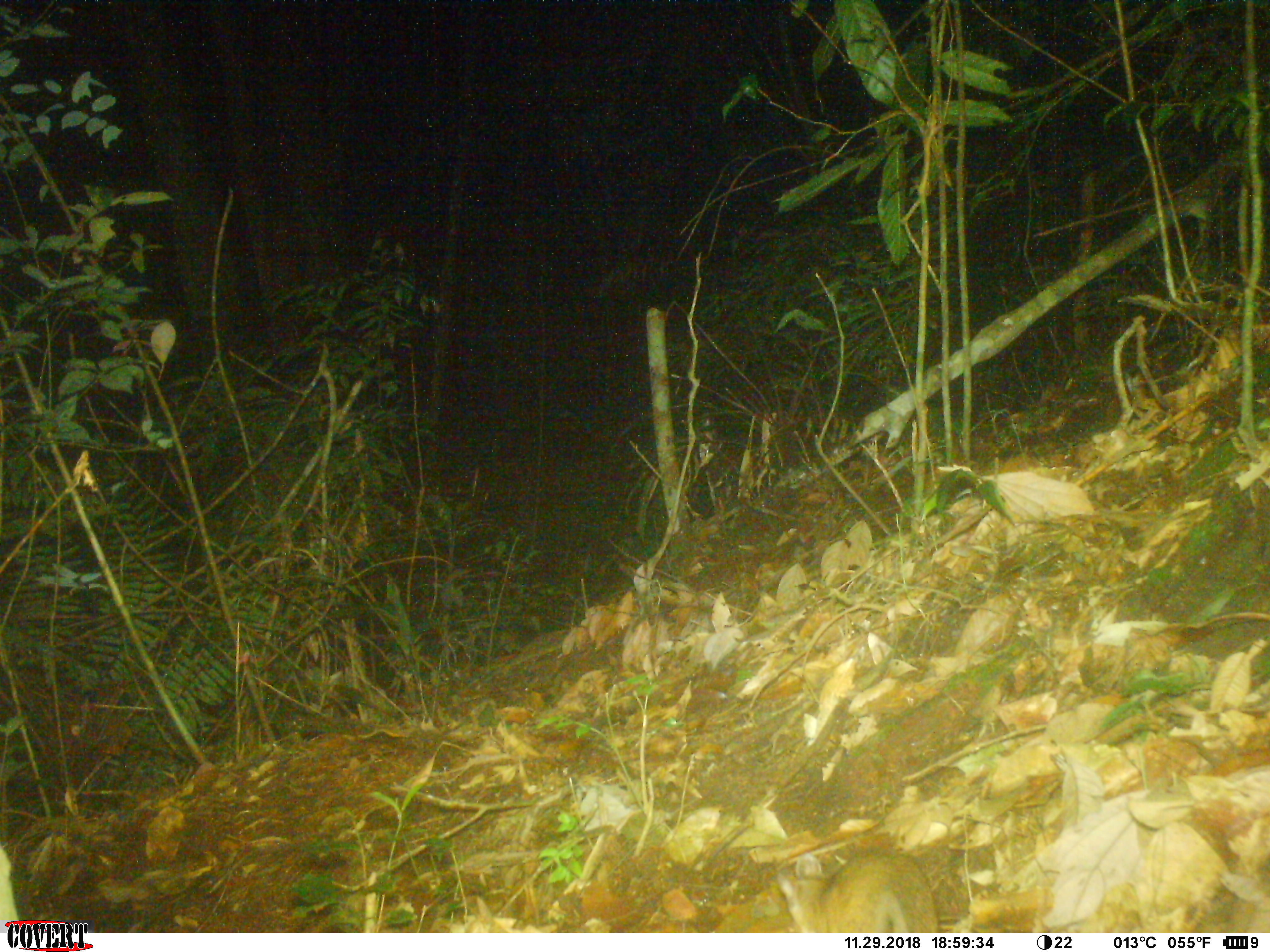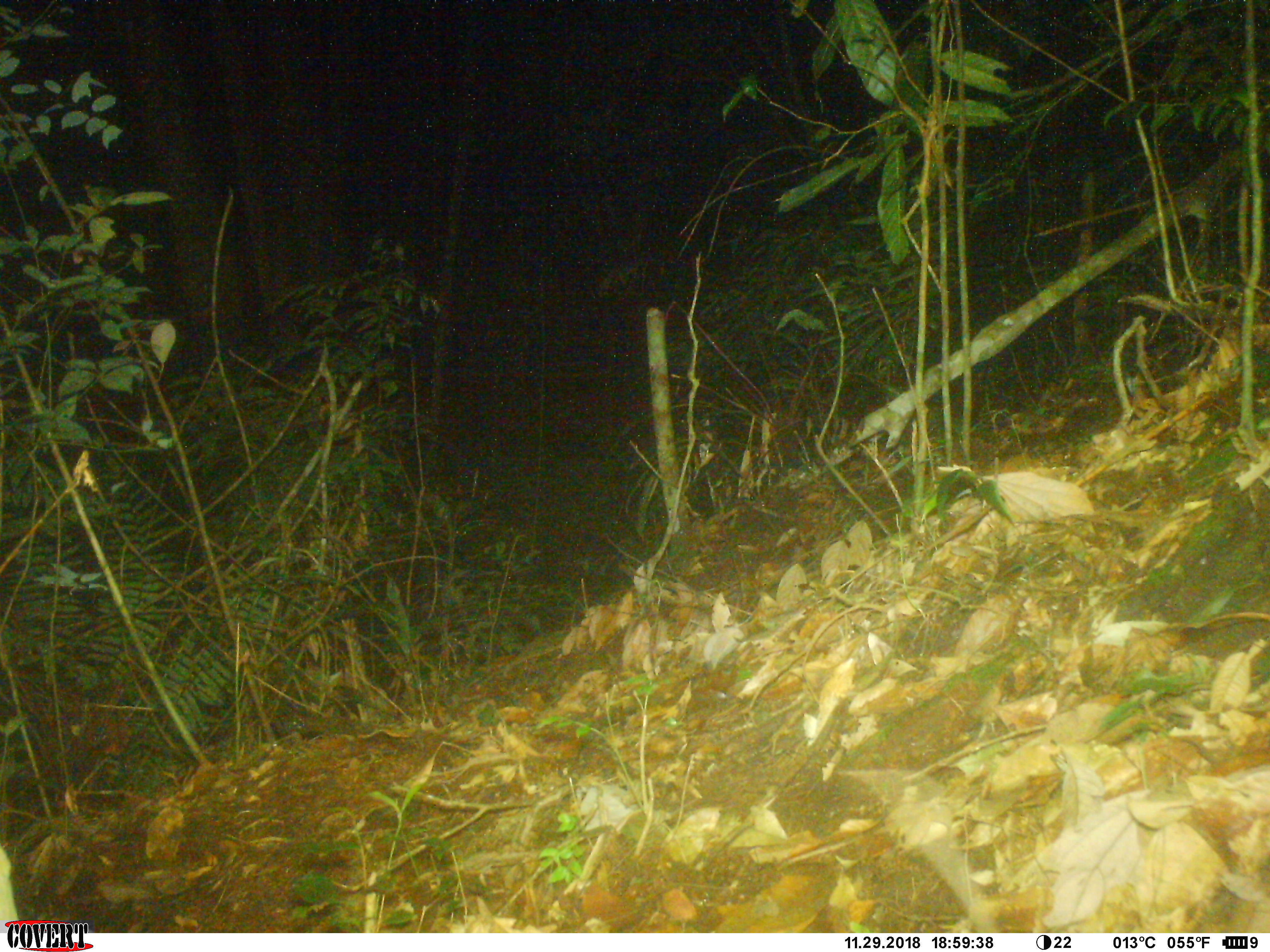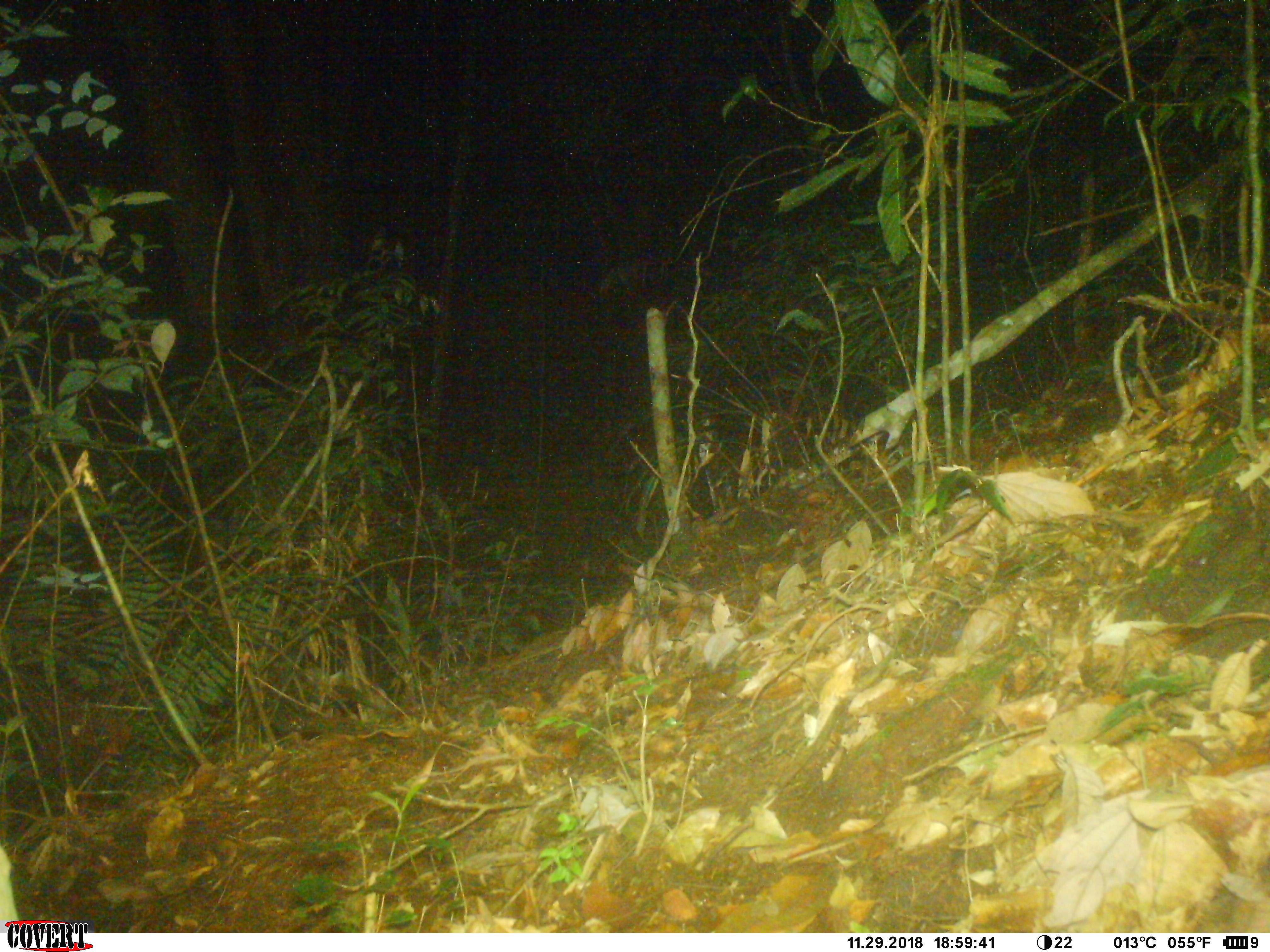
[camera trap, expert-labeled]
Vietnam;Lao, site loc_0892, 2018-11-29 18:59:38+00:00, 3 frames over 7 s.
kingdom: Animalia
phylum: Chordata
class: Mammalia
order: Rodentia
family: Muridae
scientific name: Muridae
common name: old-world mice and rats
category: unidentified murid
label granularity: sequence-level